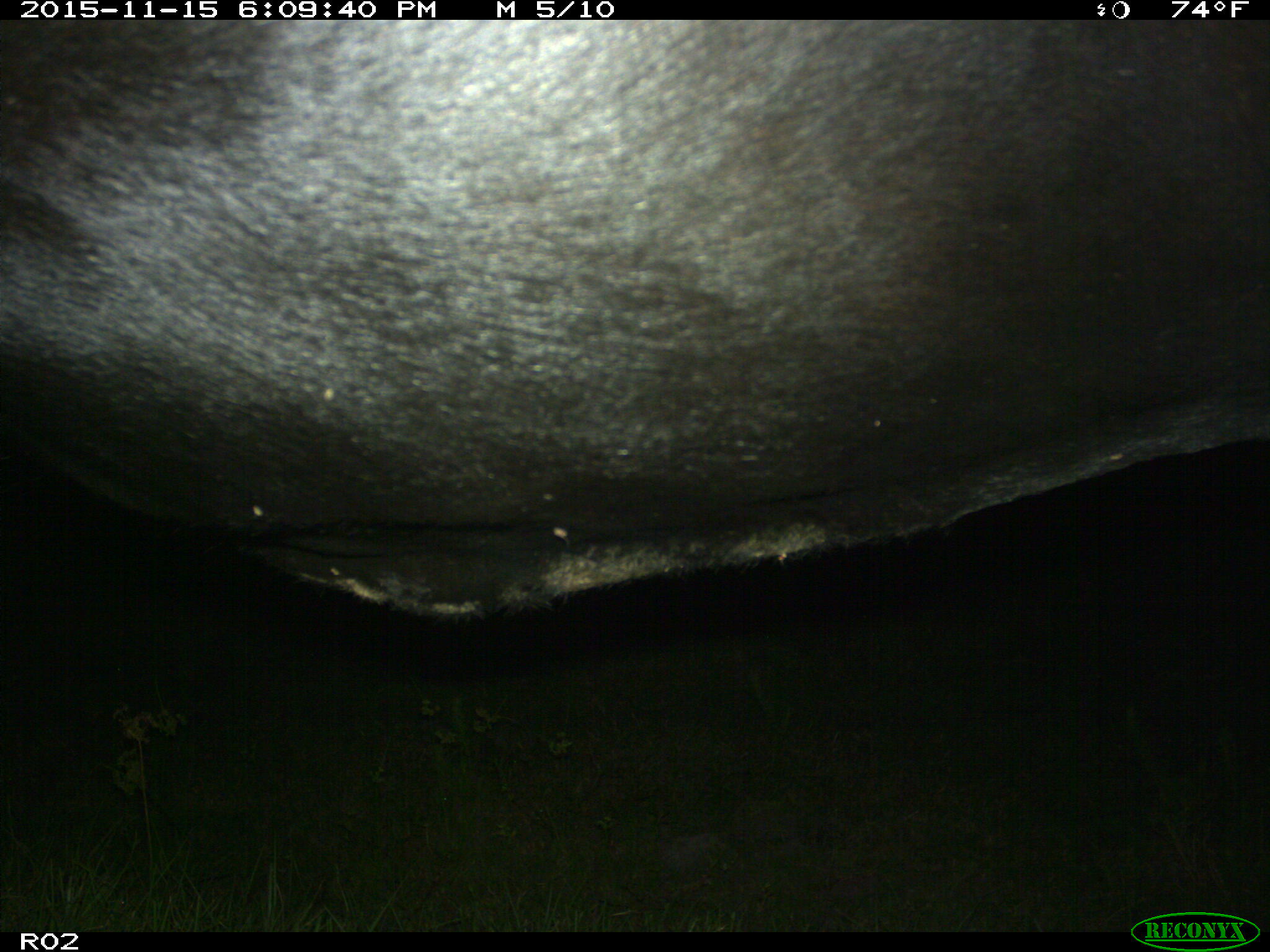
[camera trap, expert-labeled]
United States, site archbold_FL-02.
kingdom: Animalia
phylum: Chordata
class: Mammalia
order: Artiodactyla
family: Bovidae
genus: Bos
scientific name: Bos taurus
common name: domestic cow